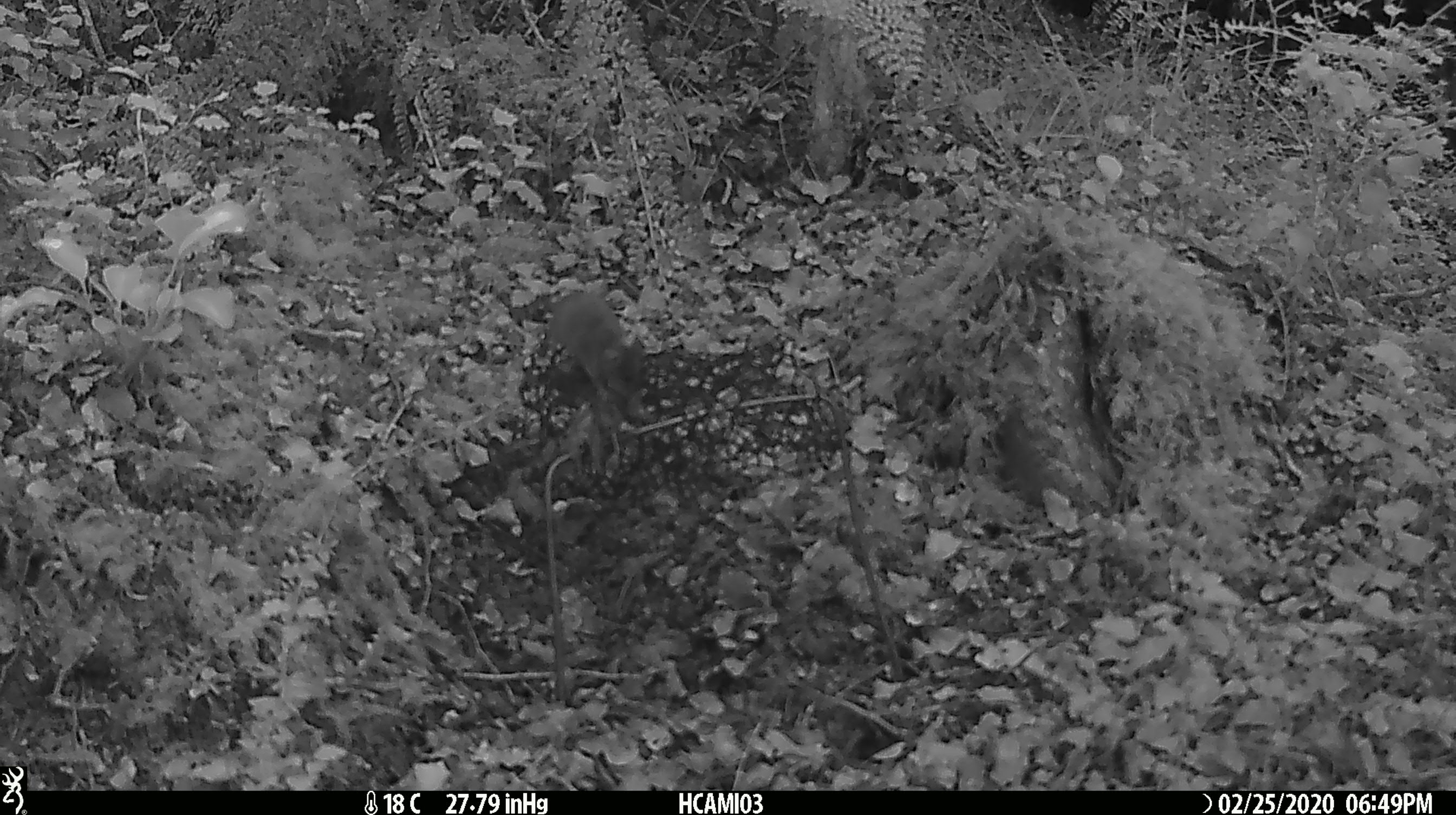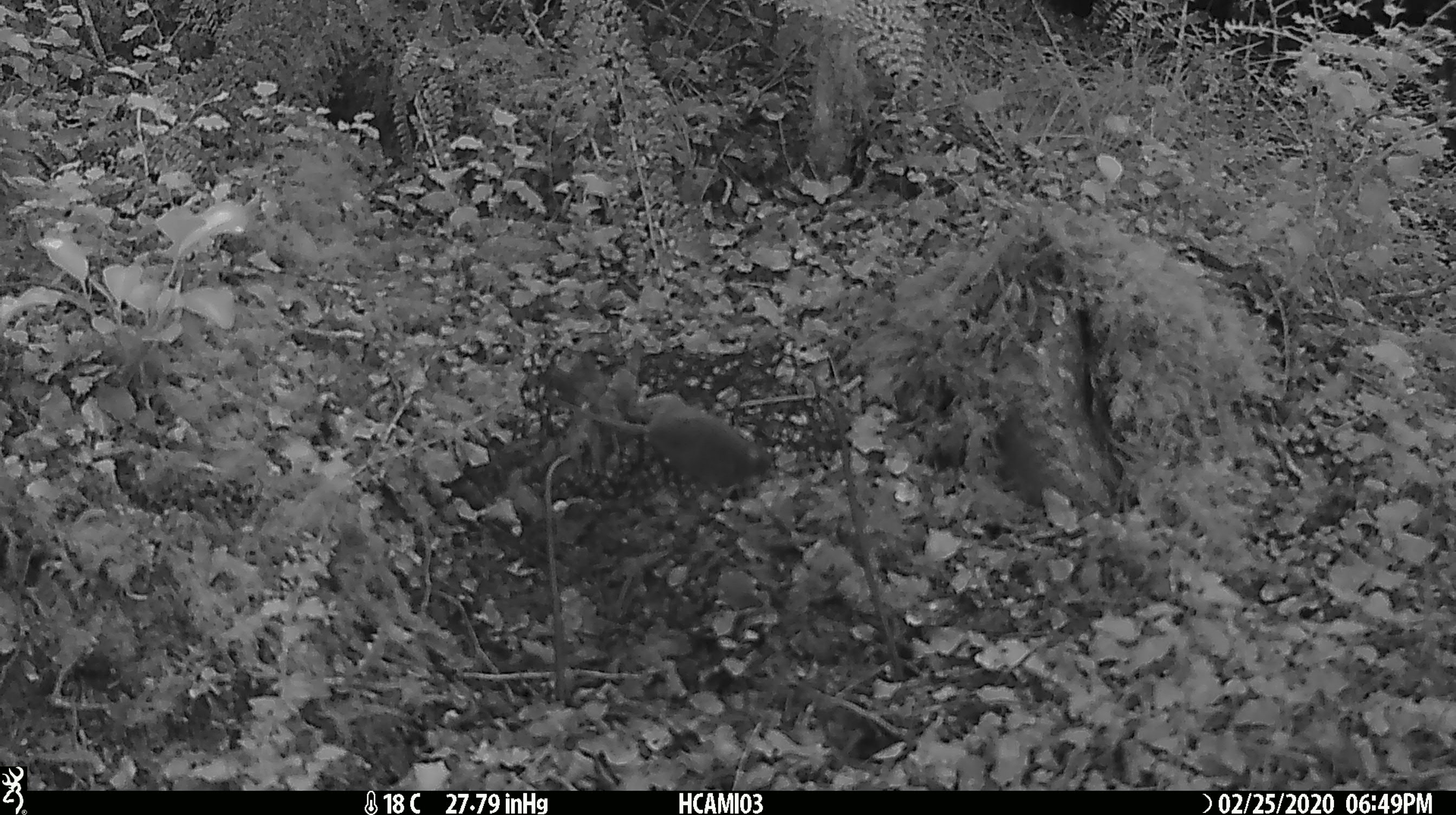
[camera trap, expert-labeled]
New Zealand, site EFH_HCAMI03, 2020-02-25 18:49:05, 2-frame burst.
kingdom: Animalia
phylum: Chordata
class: Mammalia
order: Rodentia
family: Muridae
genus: Mus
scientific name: Mus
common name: mouse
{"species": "mouse (Mus)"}